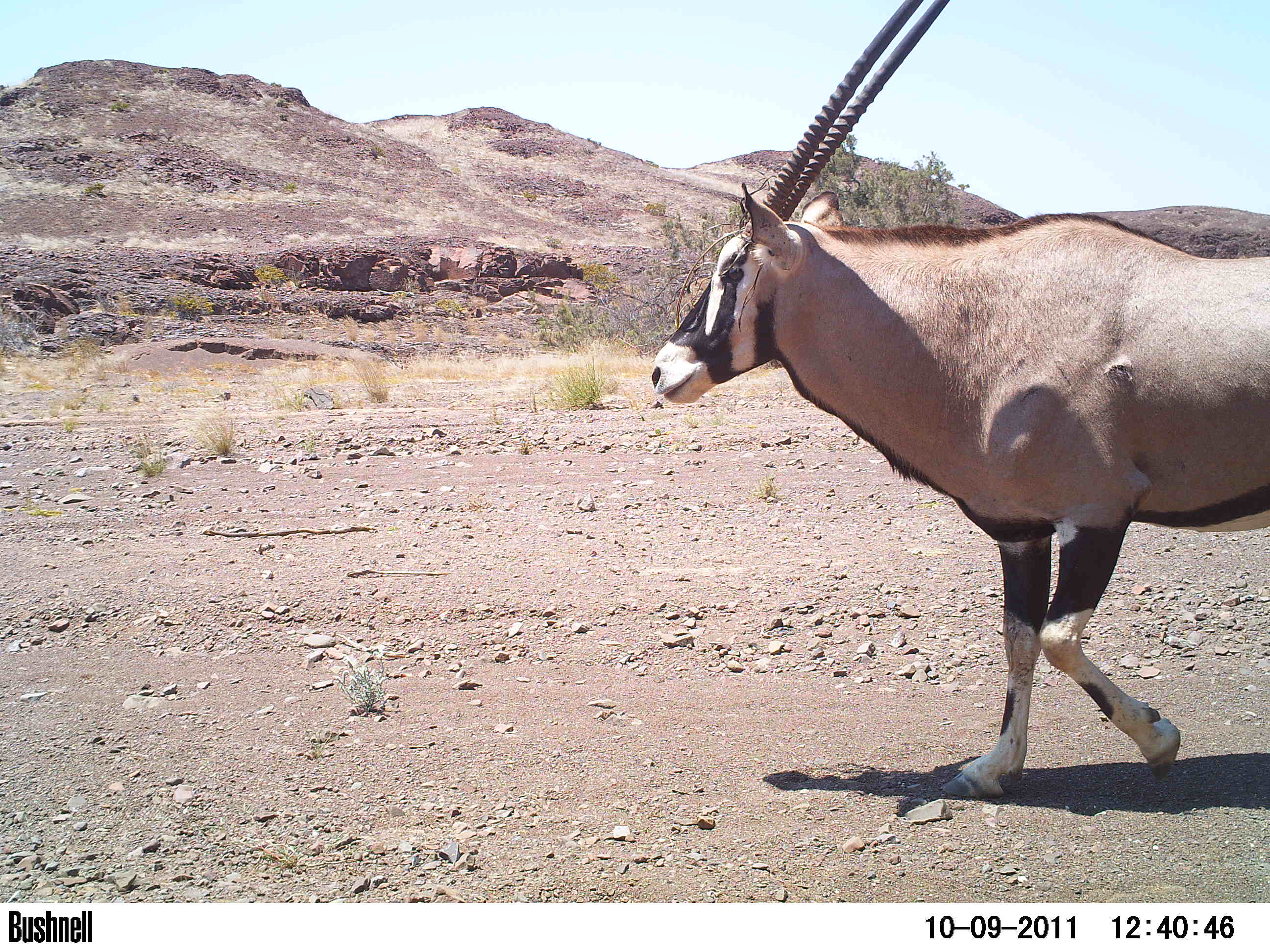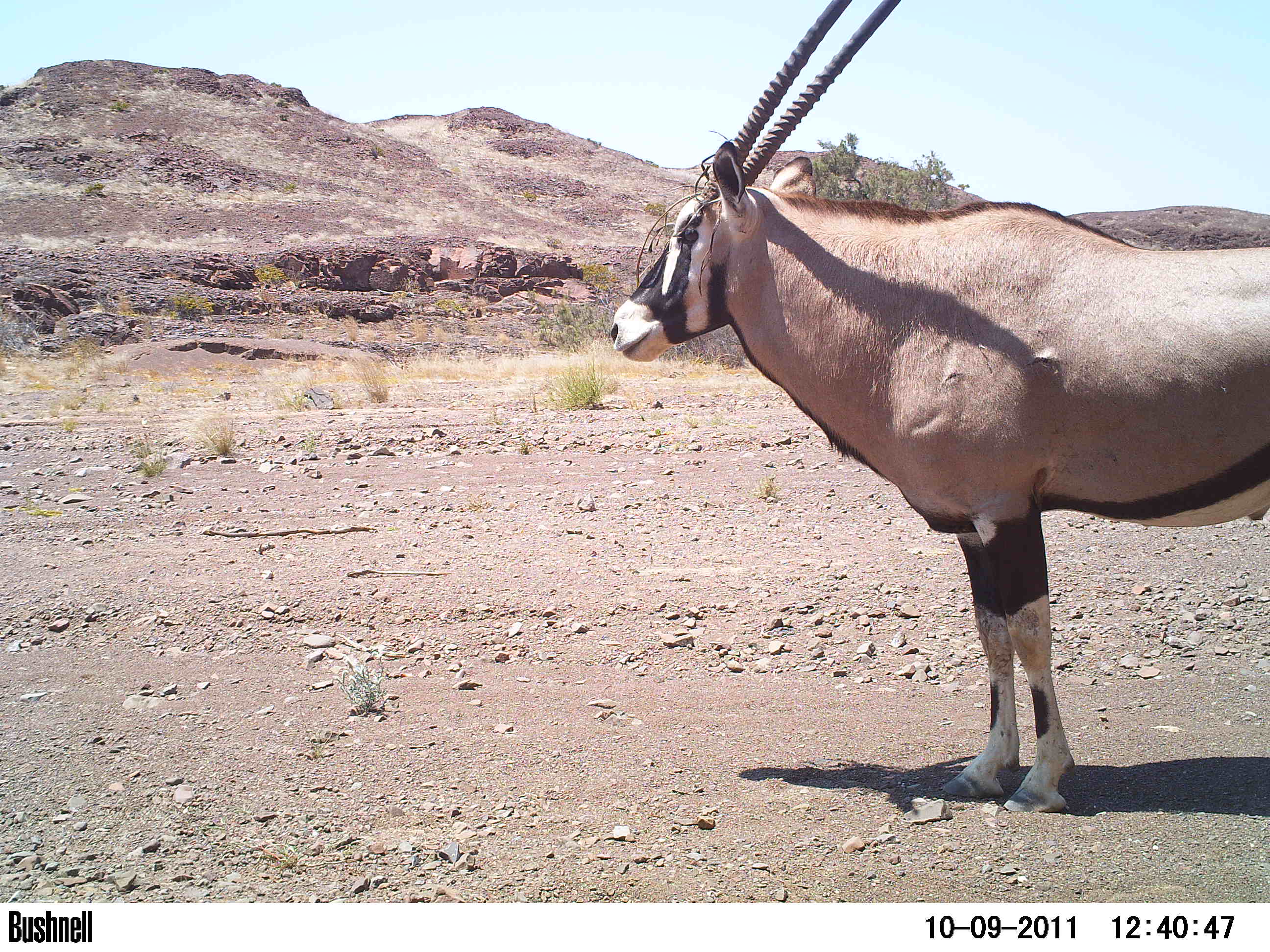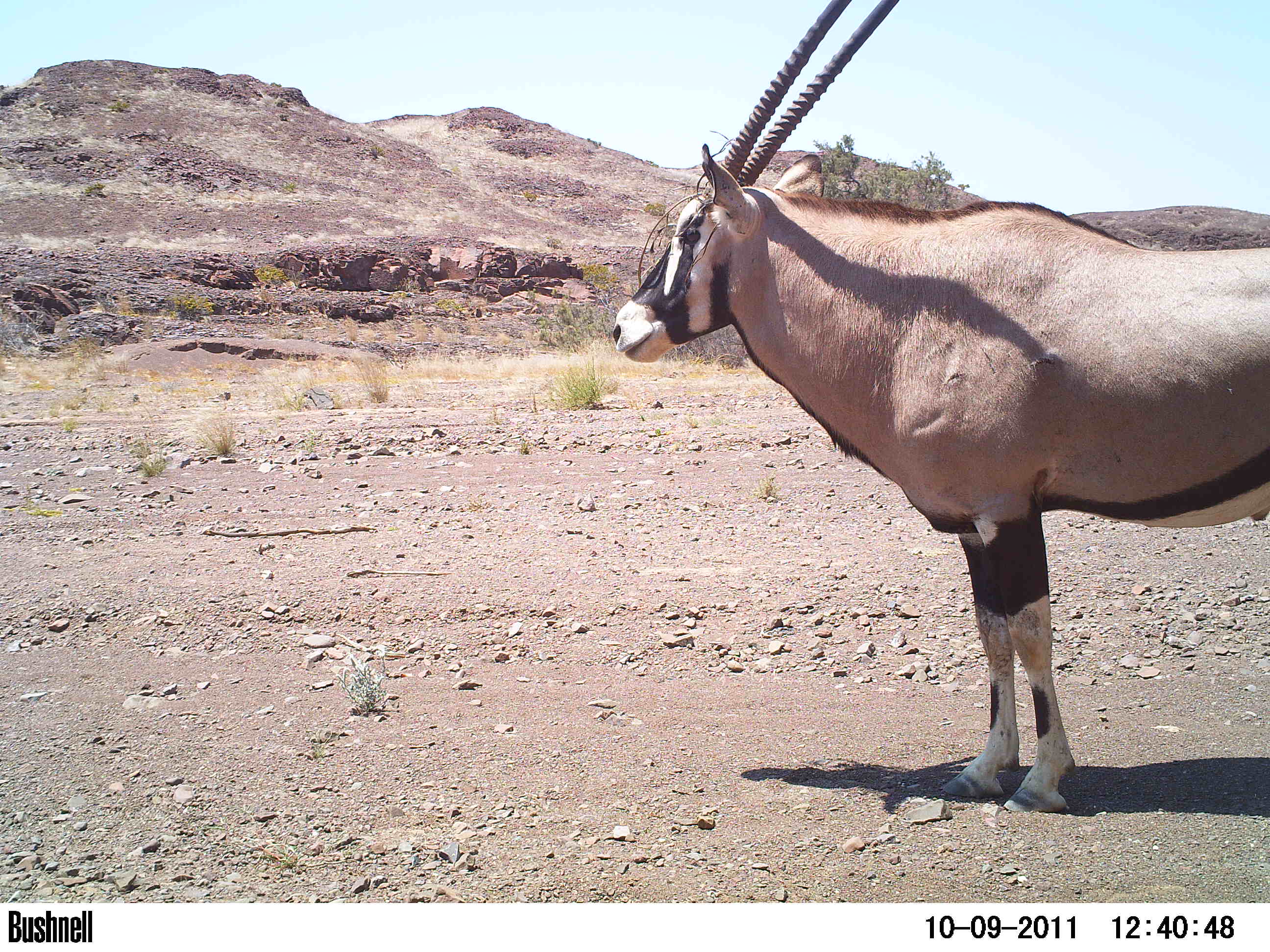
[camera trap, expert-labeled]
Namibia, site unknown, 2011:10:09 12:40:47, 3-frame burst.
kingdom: Animalia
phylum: Chordata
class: Mammalia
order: Artiodactyla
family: Bovidae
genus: Oryx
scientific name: Oryx gazella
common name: gemsbok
Oryx gazella (gemsbok).